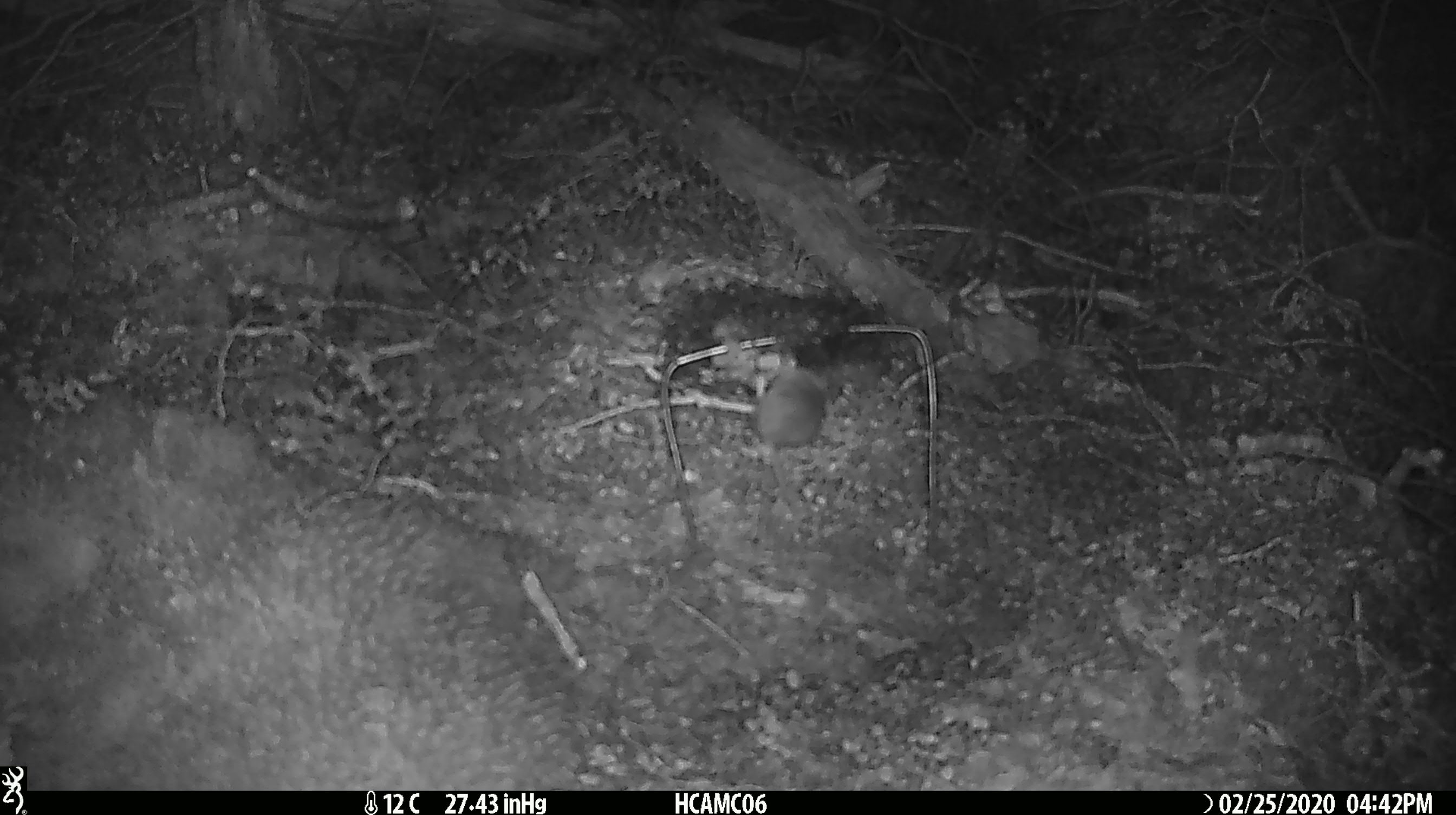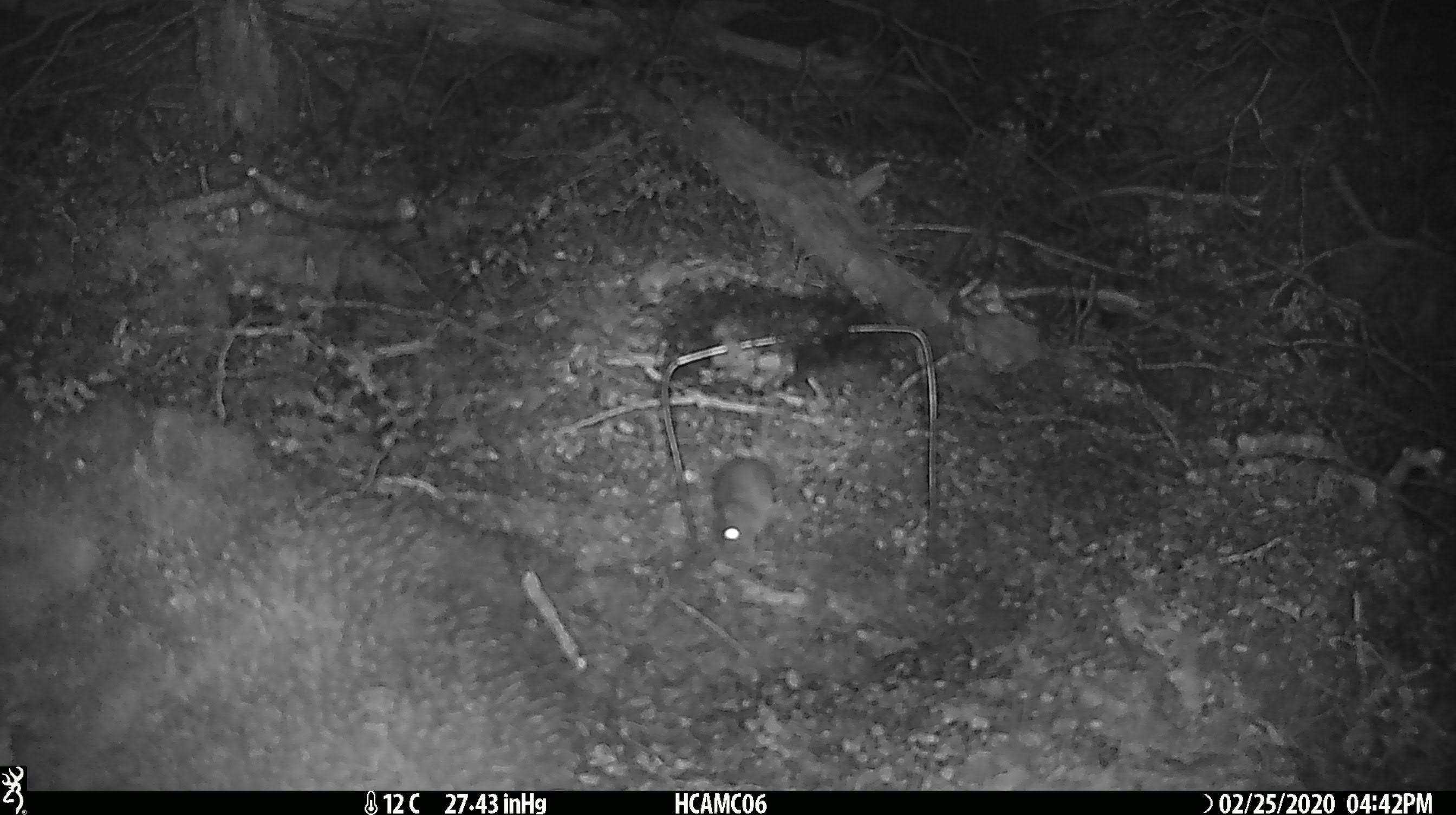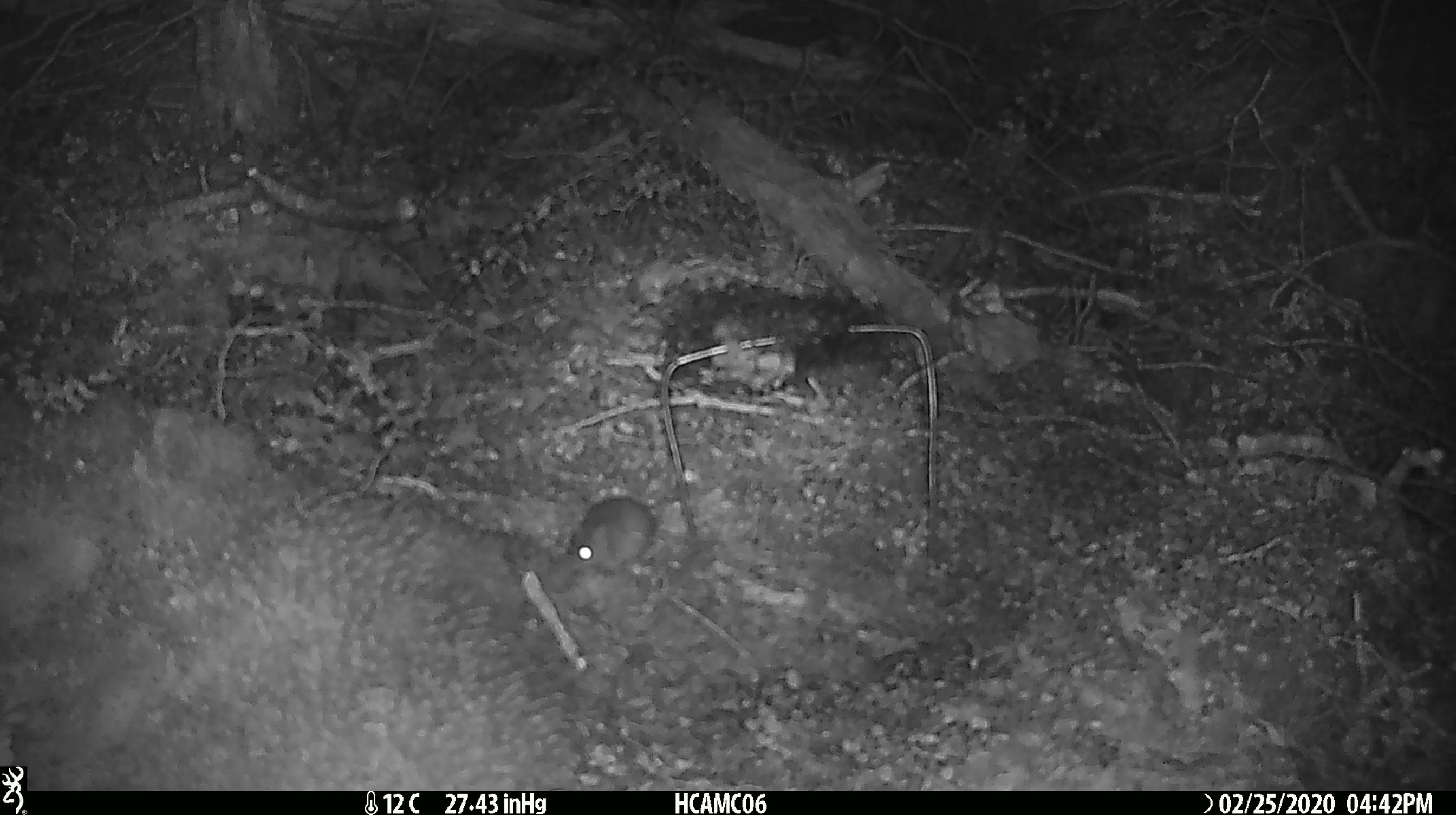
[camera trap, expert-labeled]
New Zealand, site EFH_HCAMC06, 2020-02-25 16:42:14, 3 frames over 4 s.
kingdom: Animalia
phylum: Chordata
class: Mammalia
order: Rodentia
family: Muridae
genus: Mus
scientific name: Mus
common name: mouse